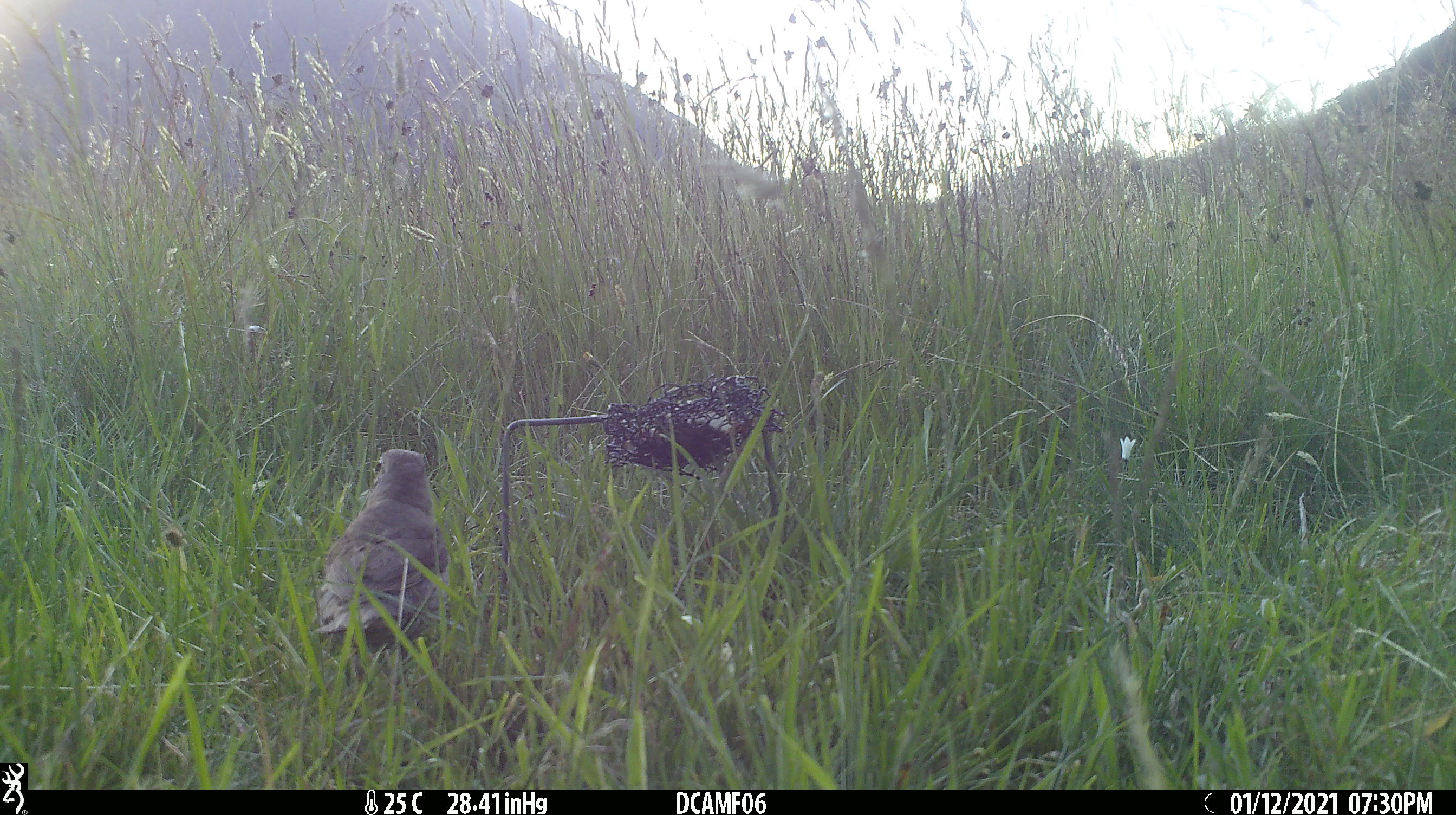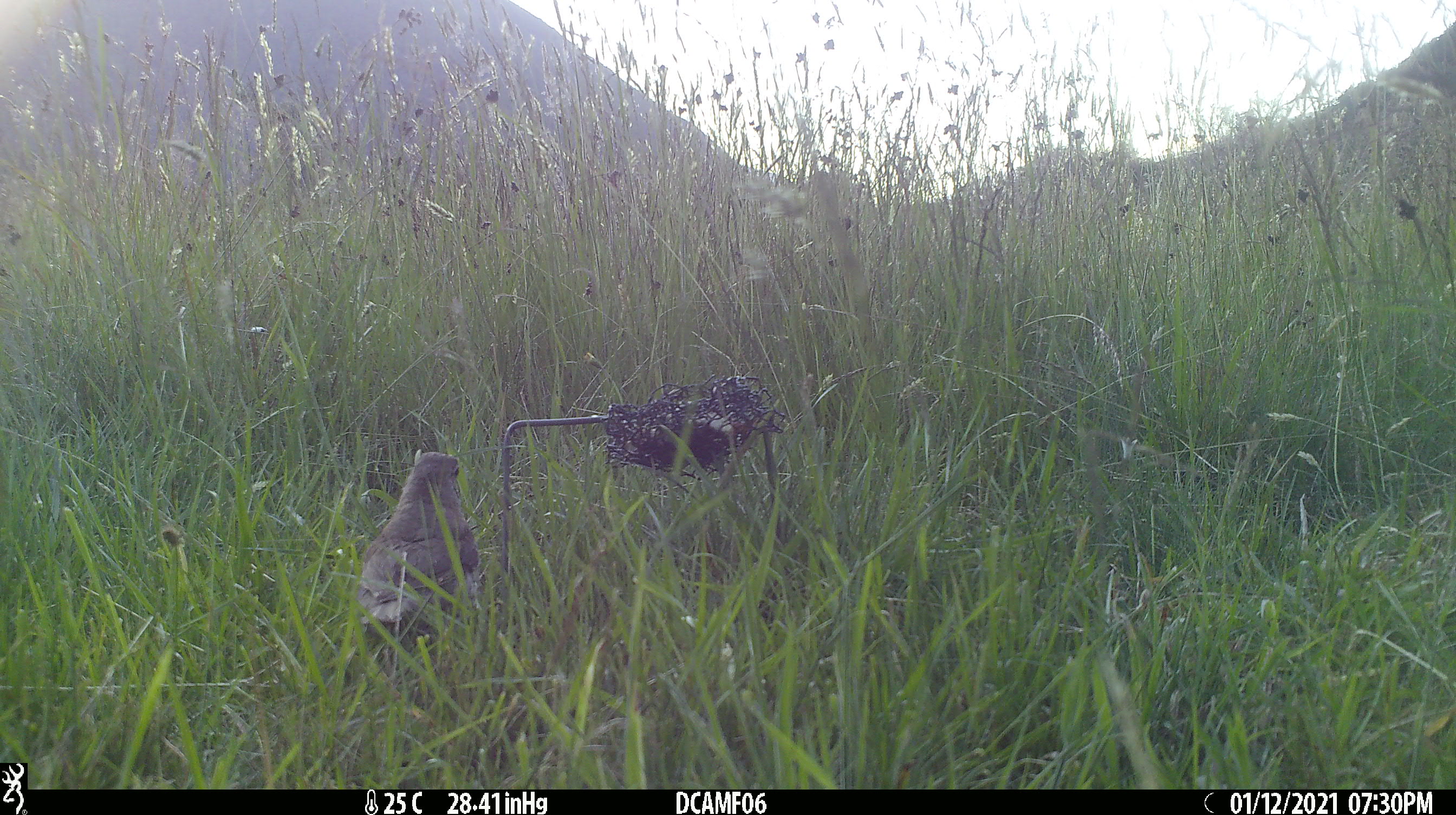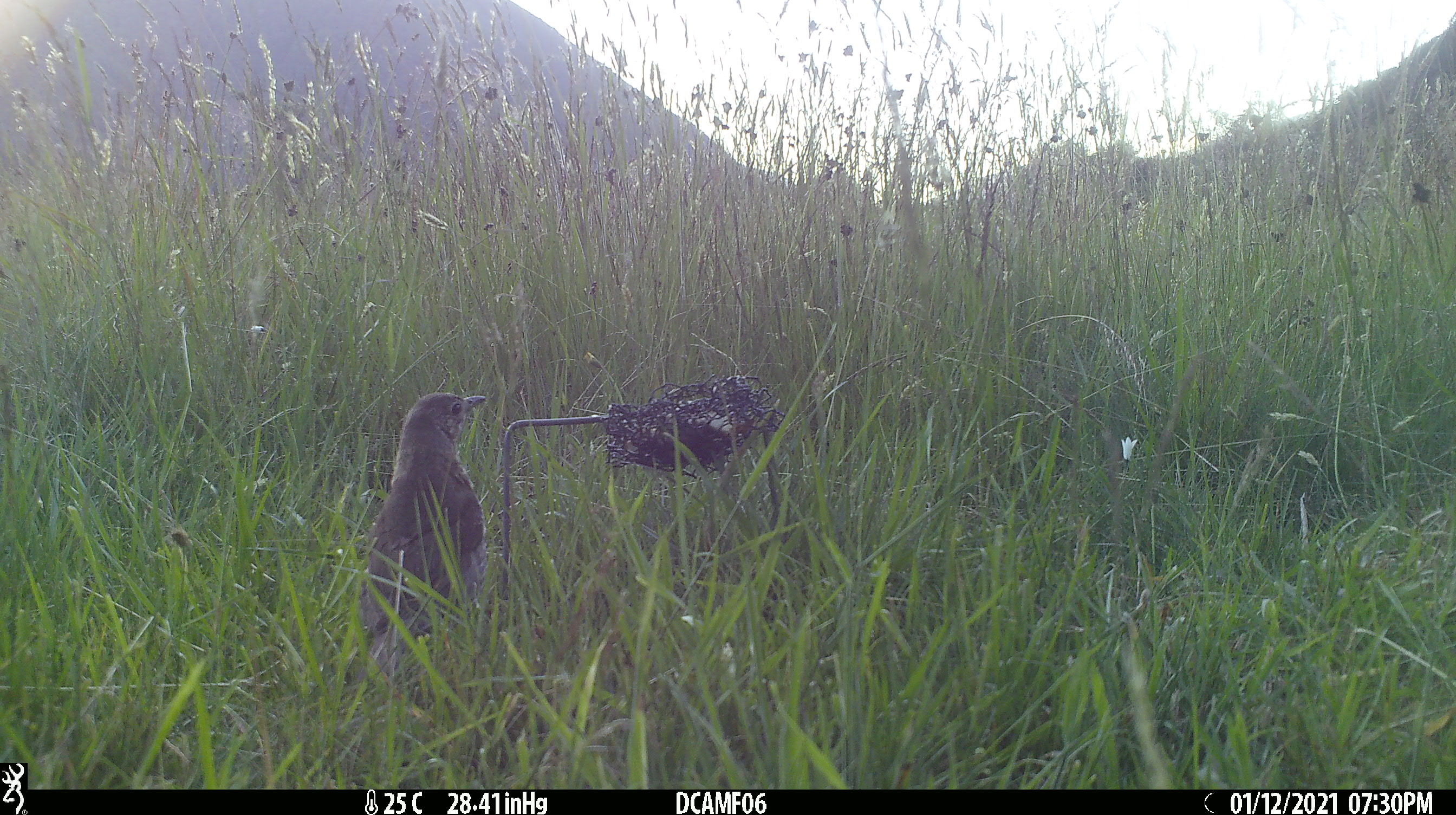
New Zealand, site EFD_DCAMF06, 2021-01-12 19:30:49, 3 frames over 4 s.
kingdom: Animalia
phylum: Chordata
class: Aves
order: Passeriformes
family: Turdidae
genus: Turdus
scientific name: Turdus philomelos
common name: song thrush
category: thrush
Thrush (song thrush) (Turdus philomelos).